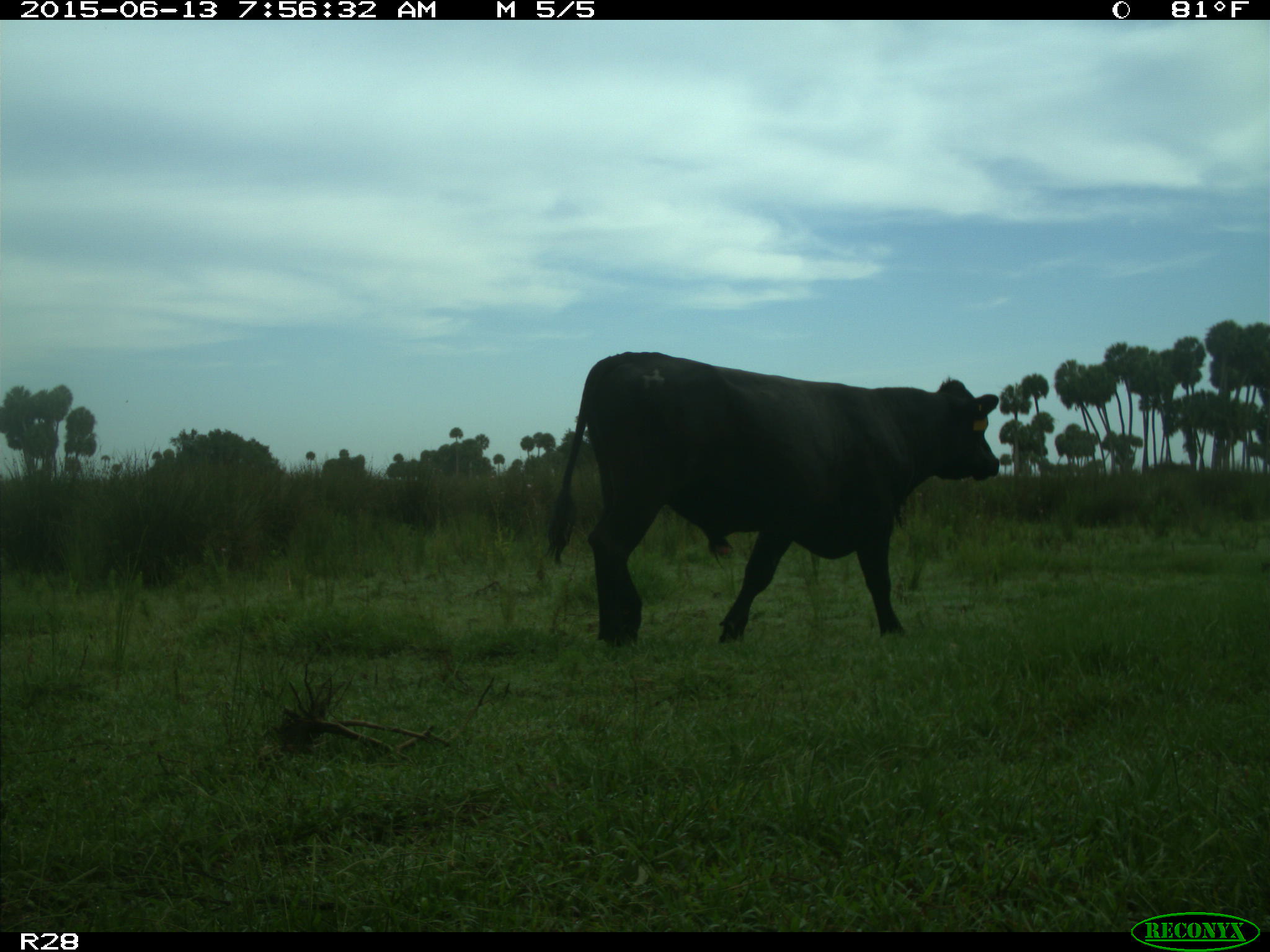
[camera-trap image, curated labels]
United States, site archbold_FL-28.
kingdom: Animalia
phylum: Chordata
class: Mammalia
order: Artiodactyla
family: Bovidae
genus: Bos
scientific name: Bos taurus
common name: domestic cow